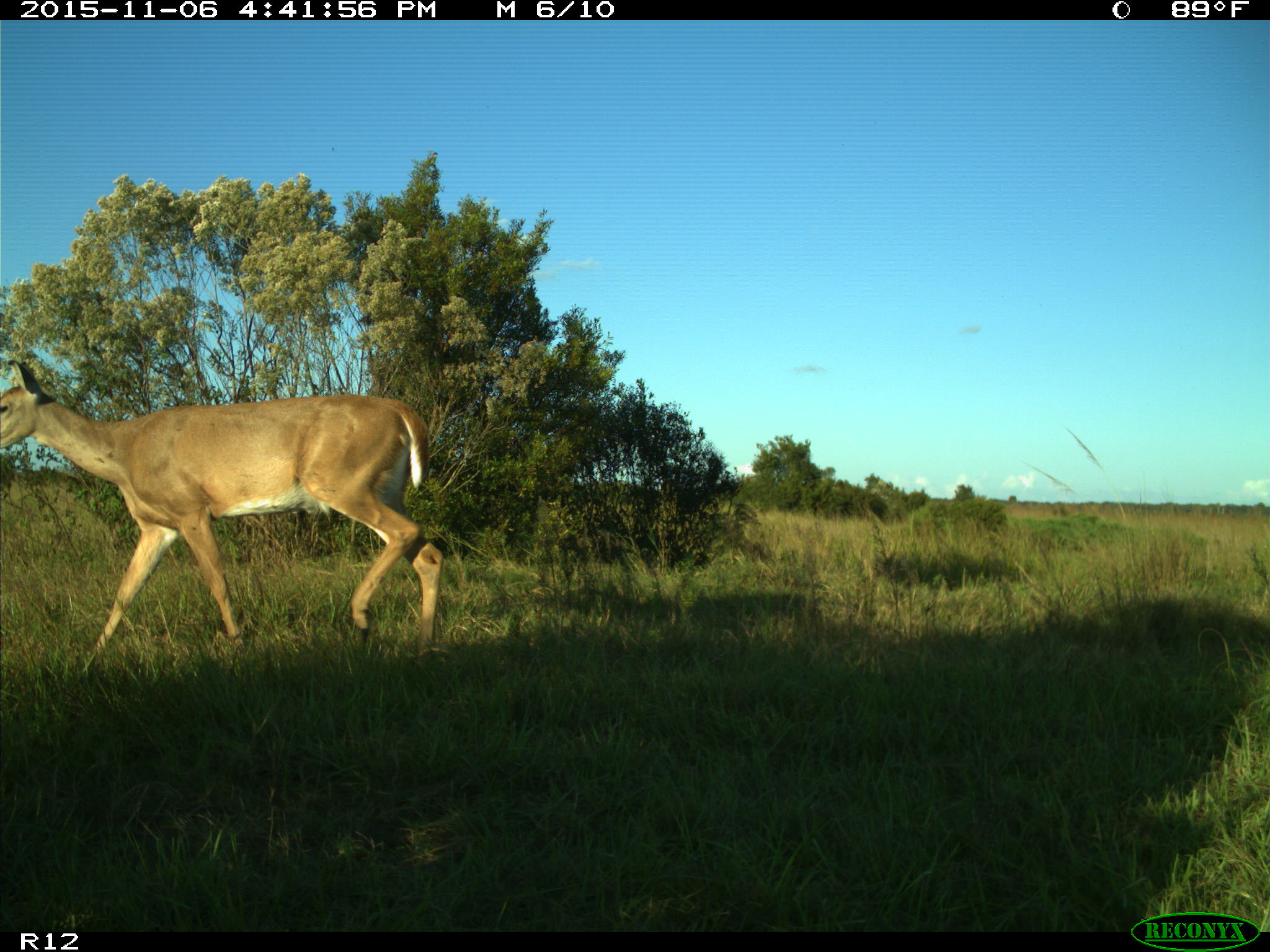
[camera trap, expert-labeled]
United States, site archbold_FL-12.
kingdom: Animalia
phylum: Chordata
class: Mammalia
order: Artiodactyla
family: Cervidae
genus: Odocoileus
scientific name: Odocoileus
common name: deer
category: unidentified deer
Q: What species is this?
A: Unidentified deer (deer) (Odocoileus).